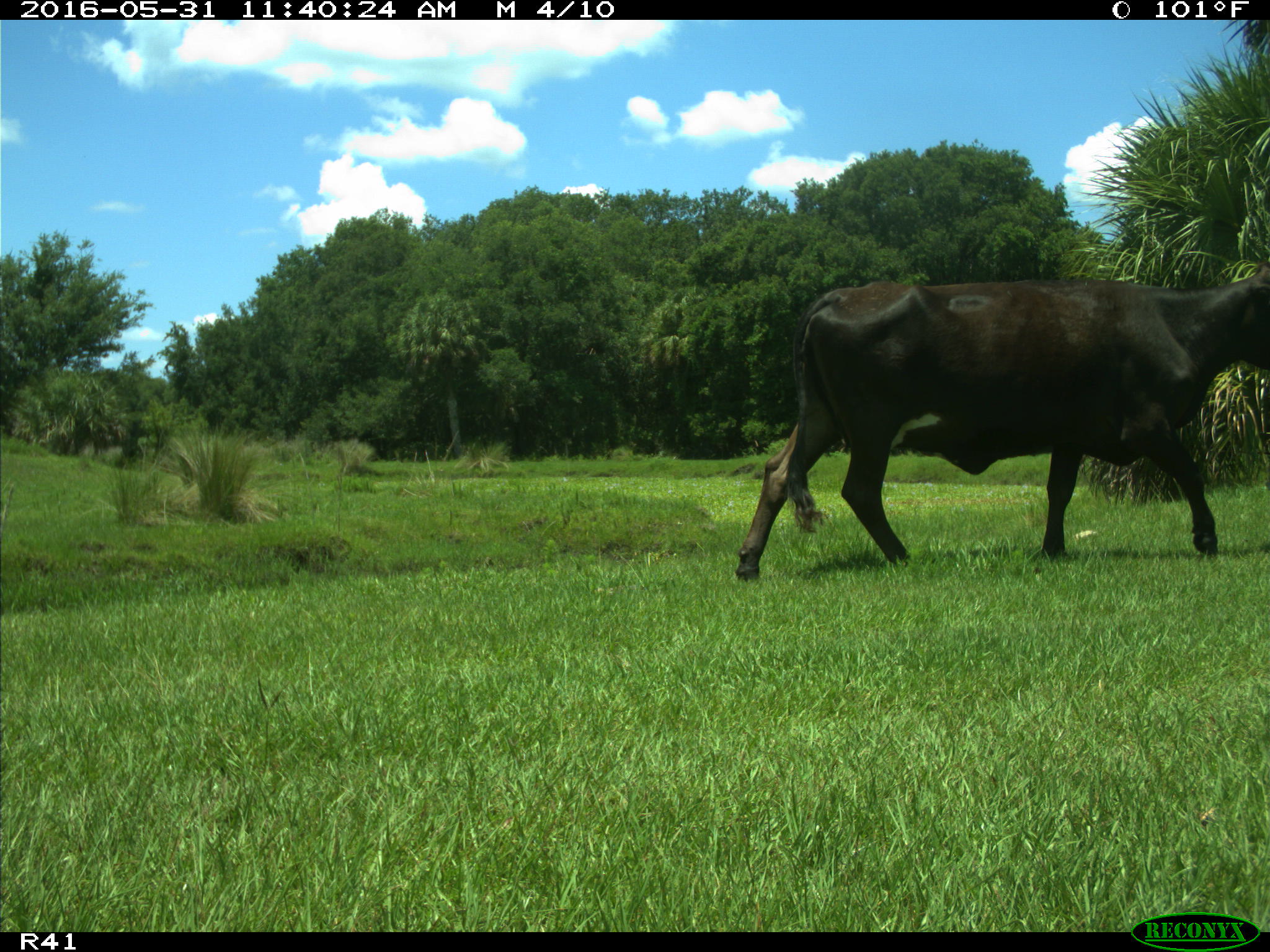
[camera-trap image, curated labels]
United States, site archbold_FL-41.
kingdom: Animalia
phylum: Chordata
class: Mammalia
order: Artiodactyla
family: Bovidae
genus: Bos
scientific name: Bos taurus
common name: domestic cow